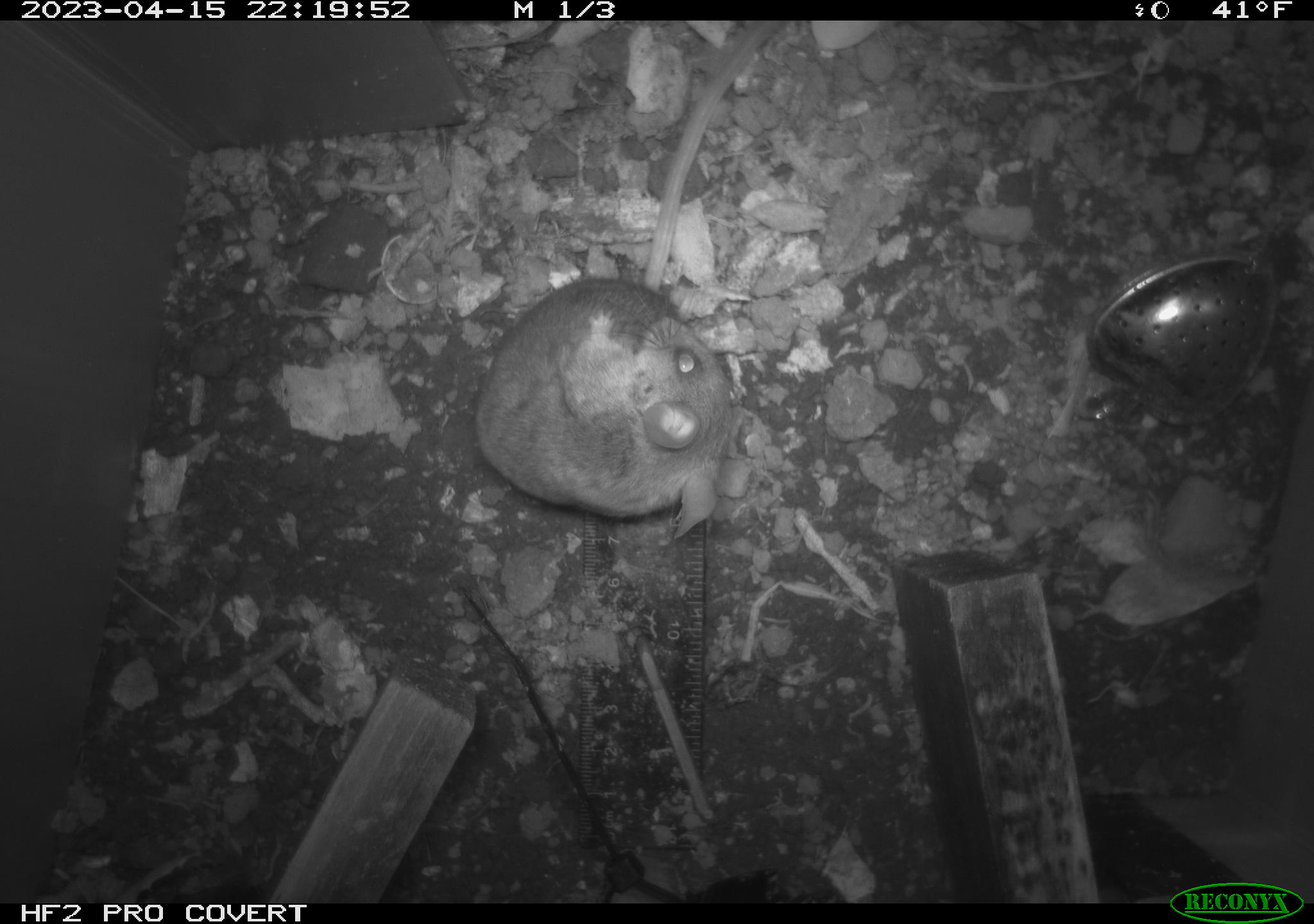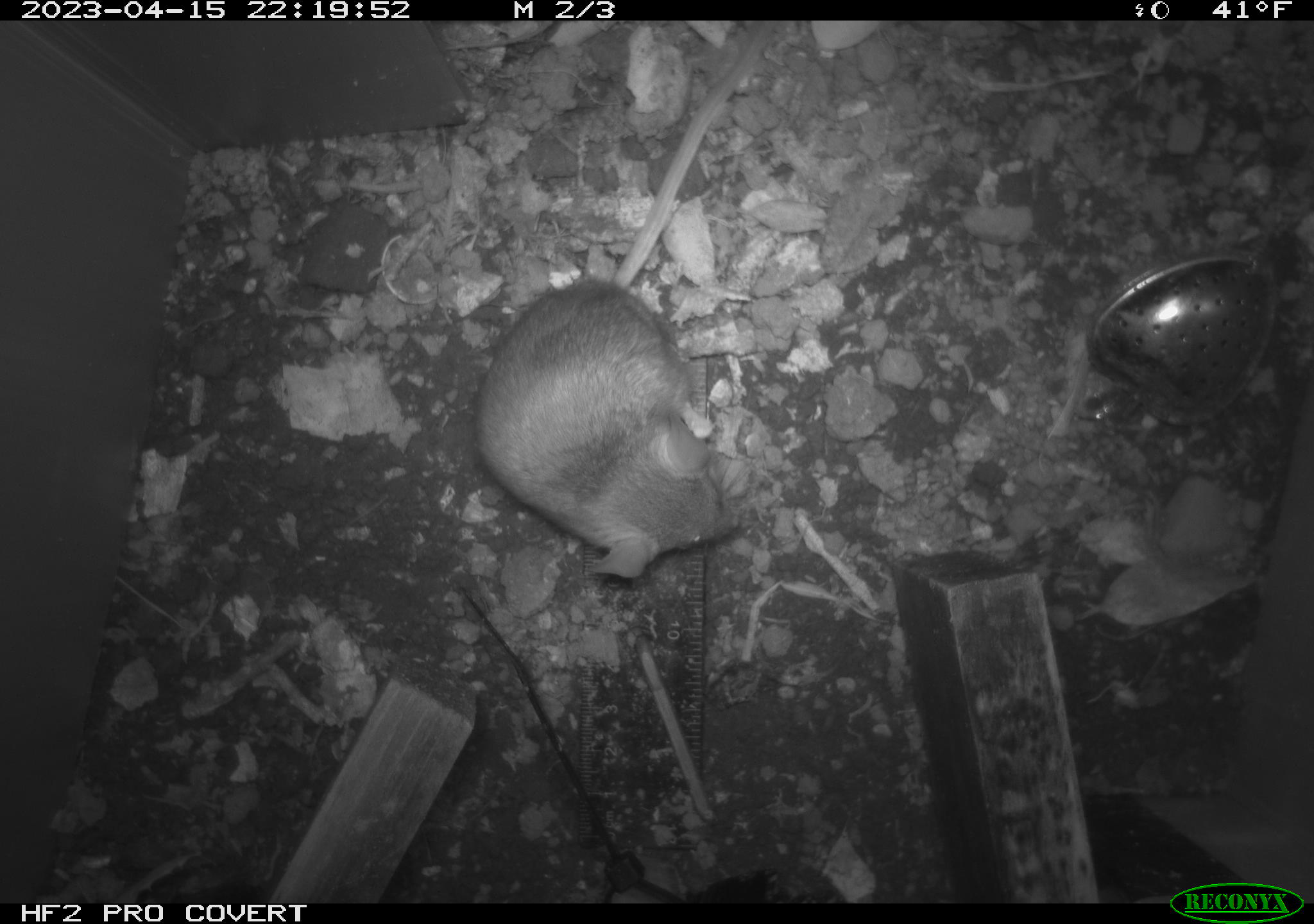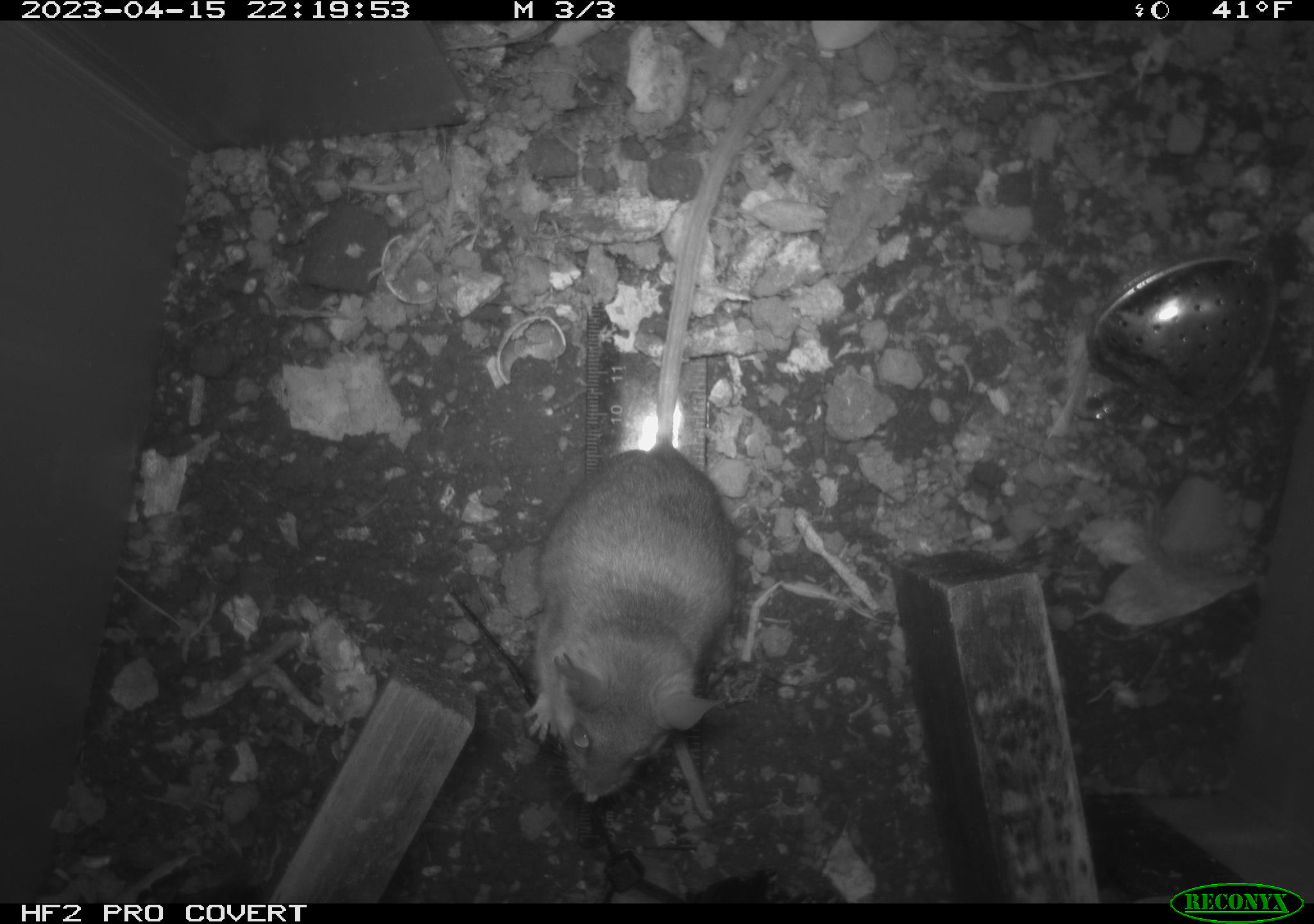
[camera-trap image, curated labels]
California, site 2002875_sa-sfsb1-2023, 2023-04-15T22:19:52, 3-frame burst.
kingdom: Animalia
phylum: Chordata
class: Mammalia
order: Rodentia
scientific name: Rodentia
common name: mouse species